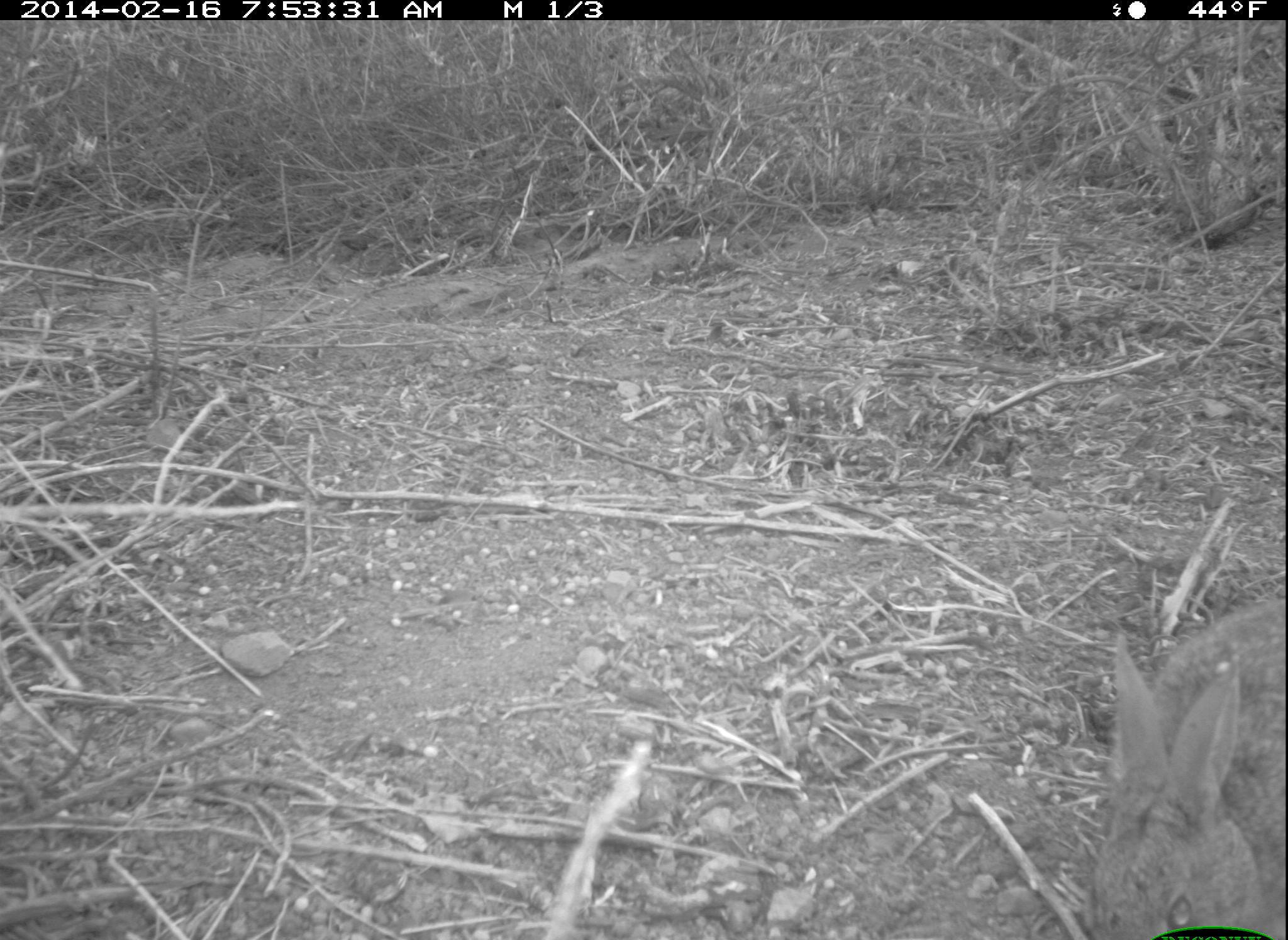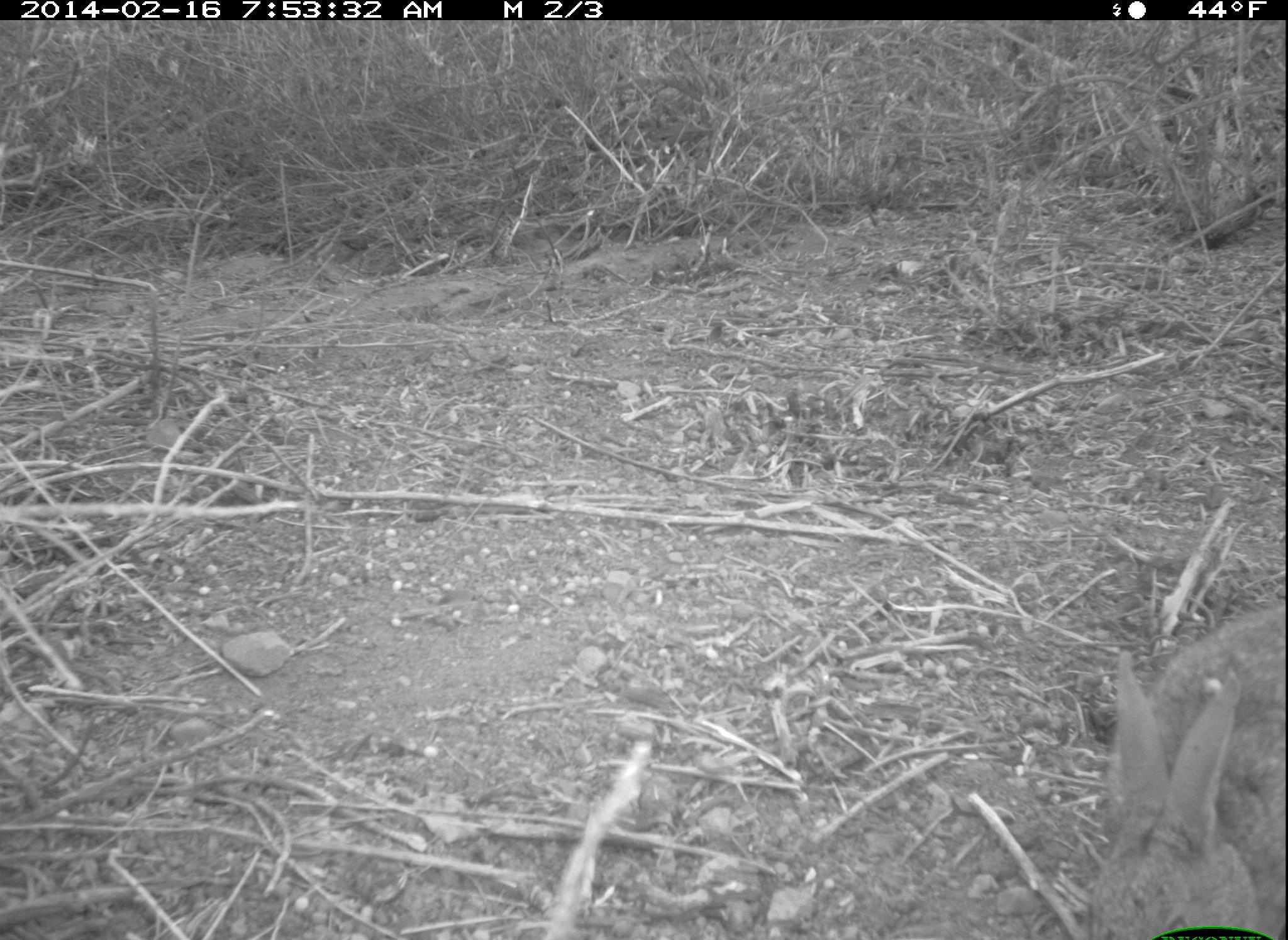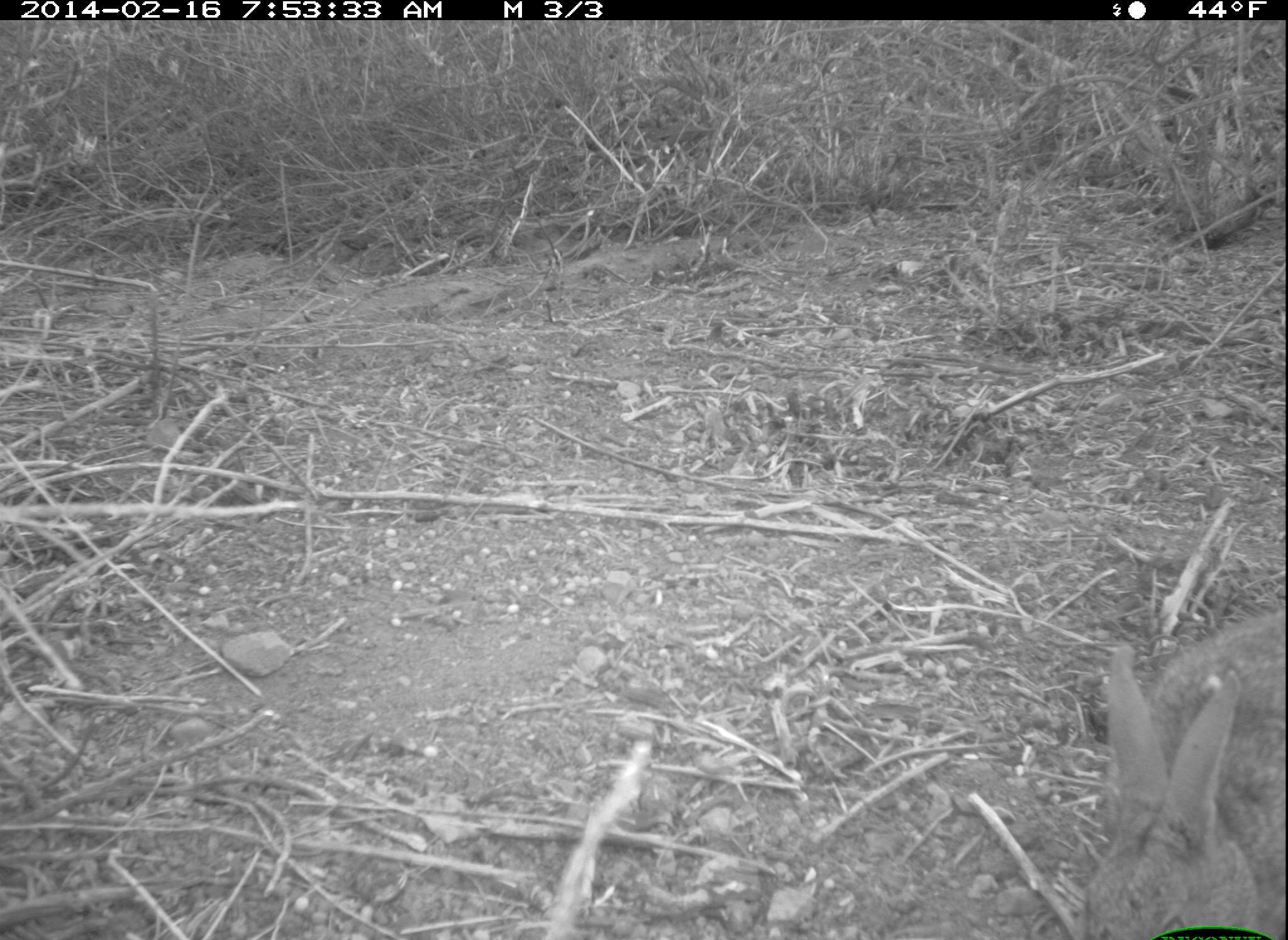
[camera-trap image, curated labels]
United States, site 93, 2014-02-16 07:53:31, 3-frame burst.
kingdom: Animalia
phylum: Chordata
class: Mammalia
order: Lagomorpha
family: Leporidae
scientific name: Leporidae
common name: rabbits and hares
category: rabbit